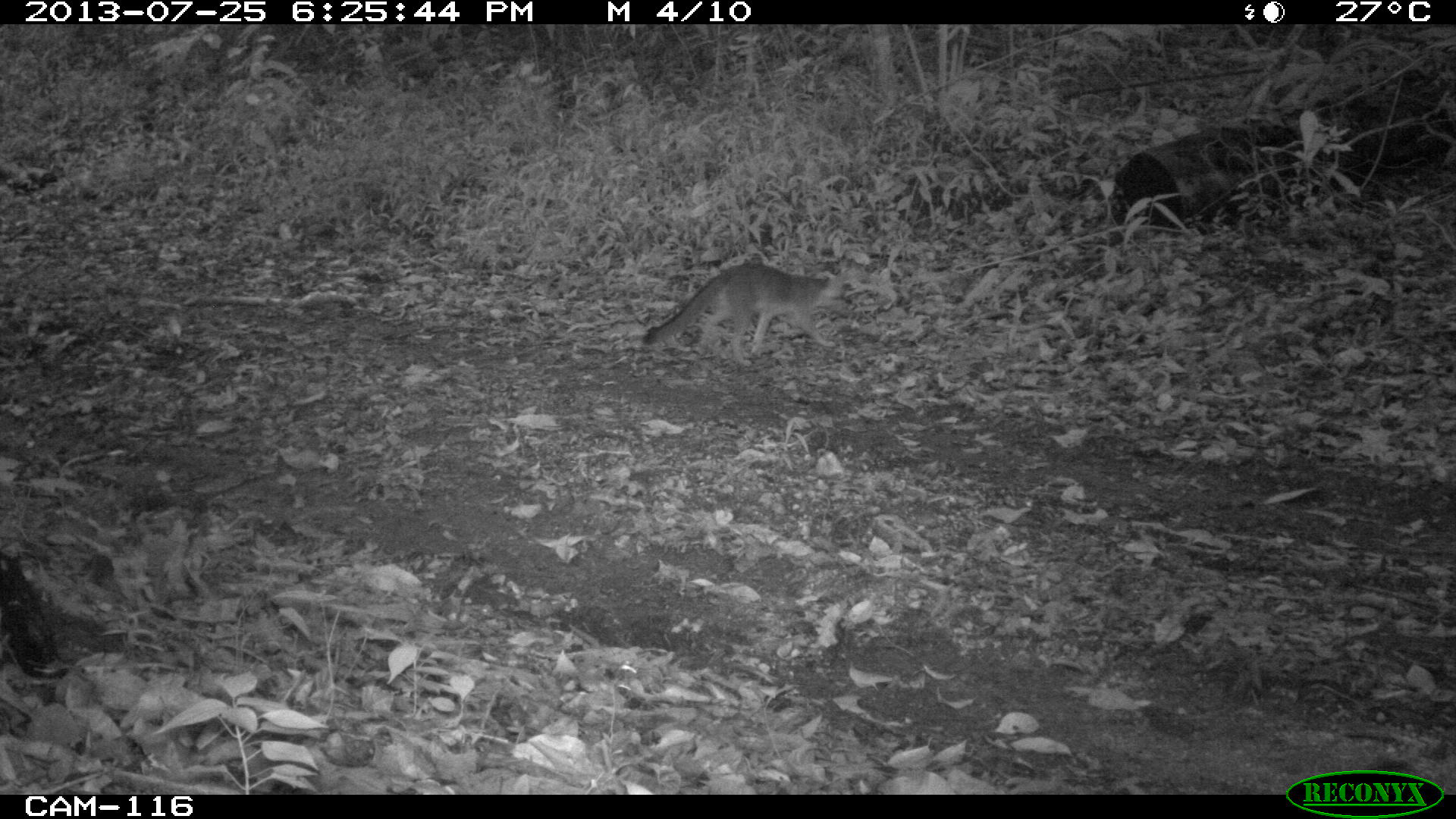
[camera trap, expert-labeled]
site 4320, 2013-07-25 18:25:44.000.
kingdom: Animalia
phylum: Chordata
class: Mammalia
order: Carnivora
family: Canidae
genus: Urocyon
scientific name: Urocyon cinereoargenteus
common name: gray fox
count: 1